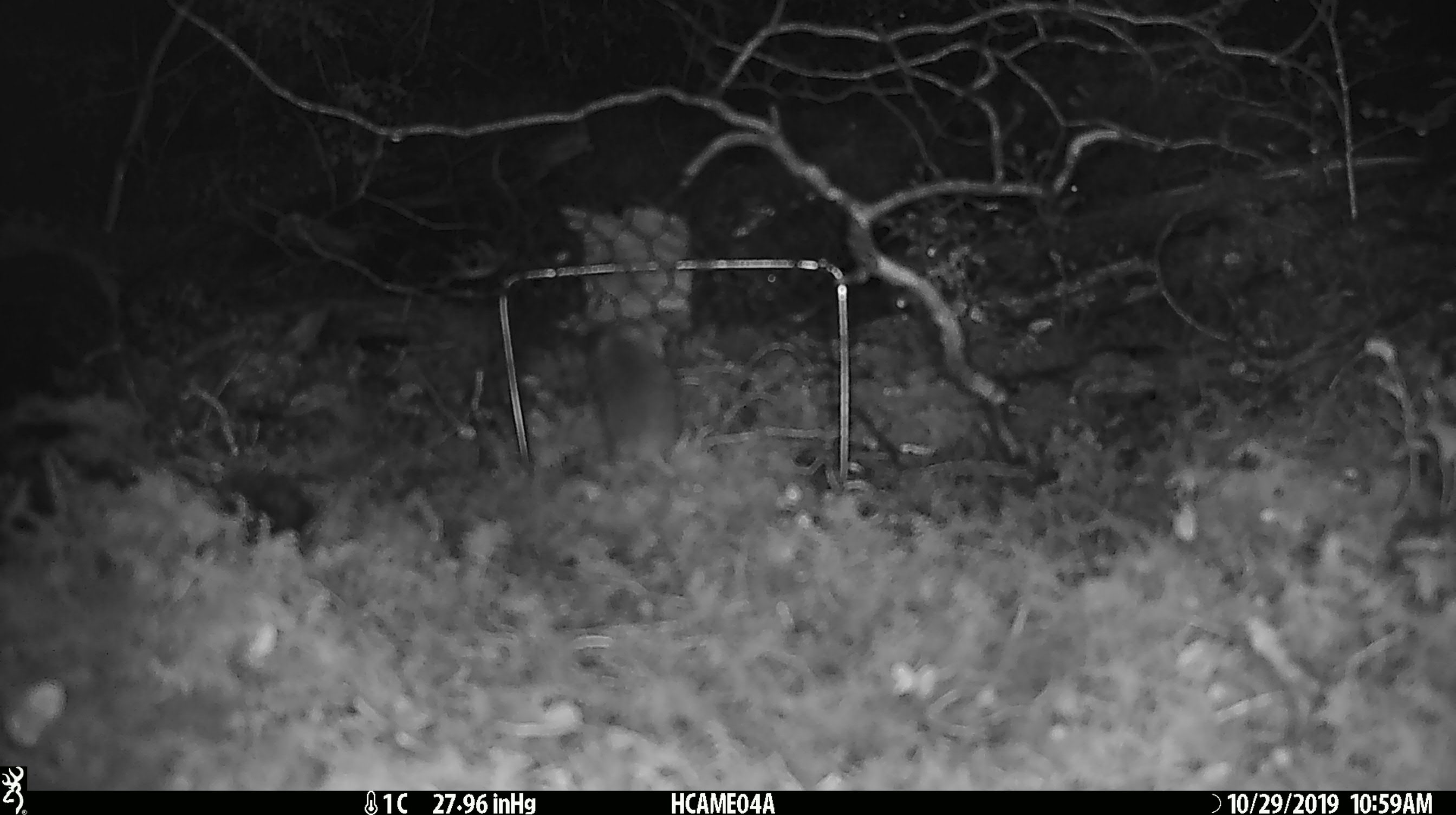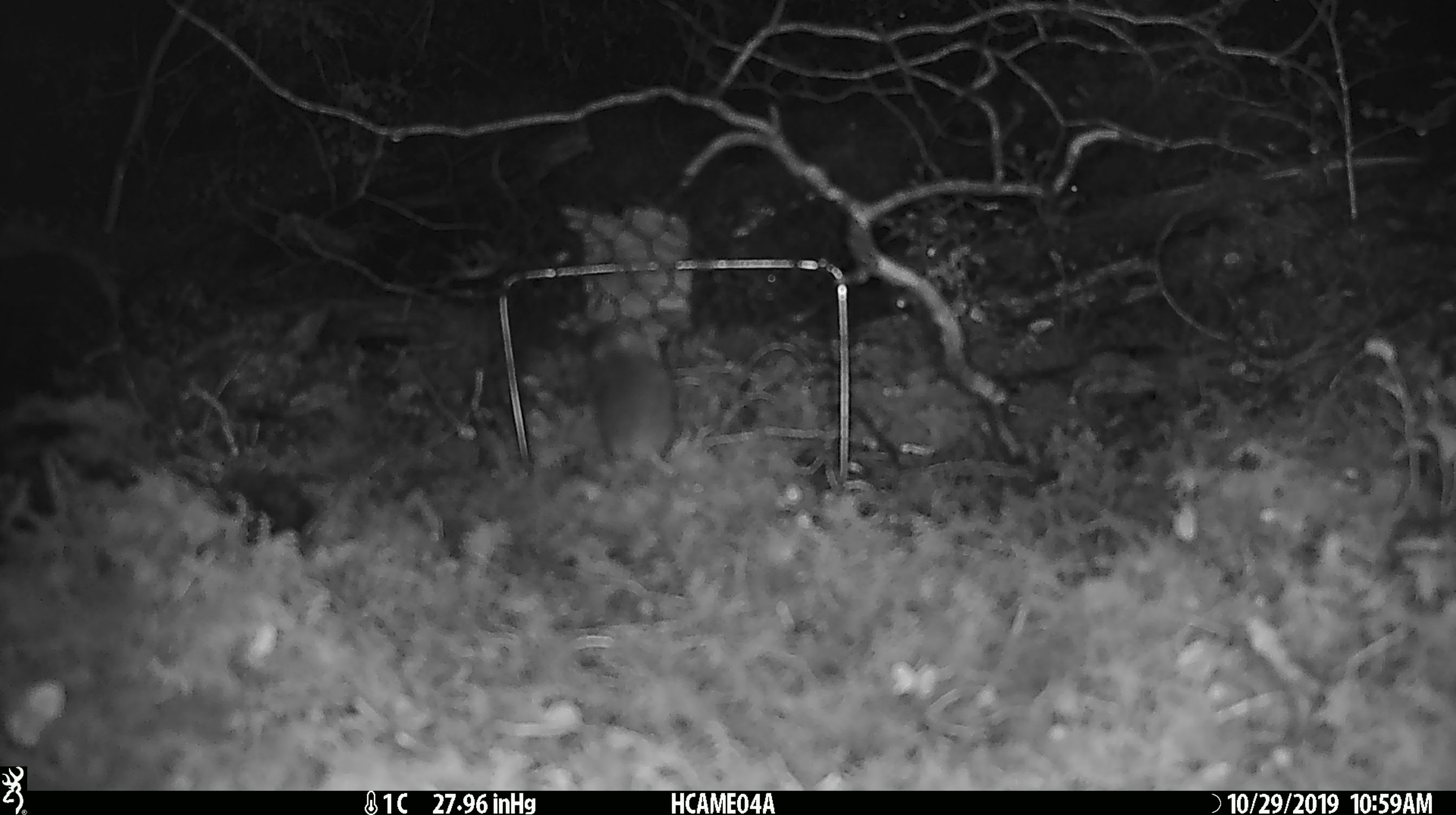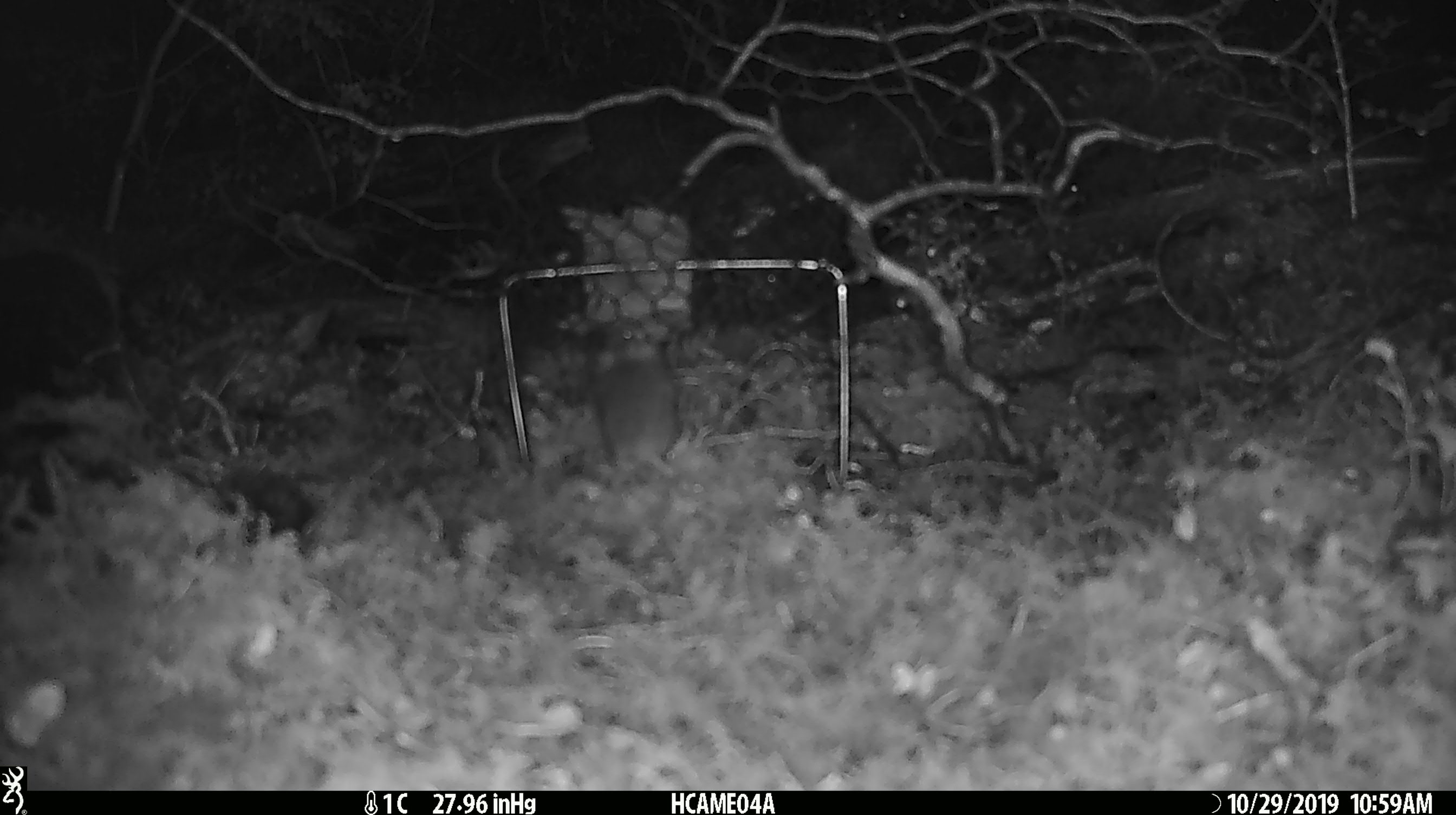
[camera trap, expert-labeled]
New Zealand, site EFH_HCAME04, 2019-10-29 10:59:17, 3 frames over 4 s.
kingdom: Animalia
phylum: Chordata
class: Mammalia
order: Rodentia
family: Muridae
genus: Mus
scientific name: Mus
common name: mouse